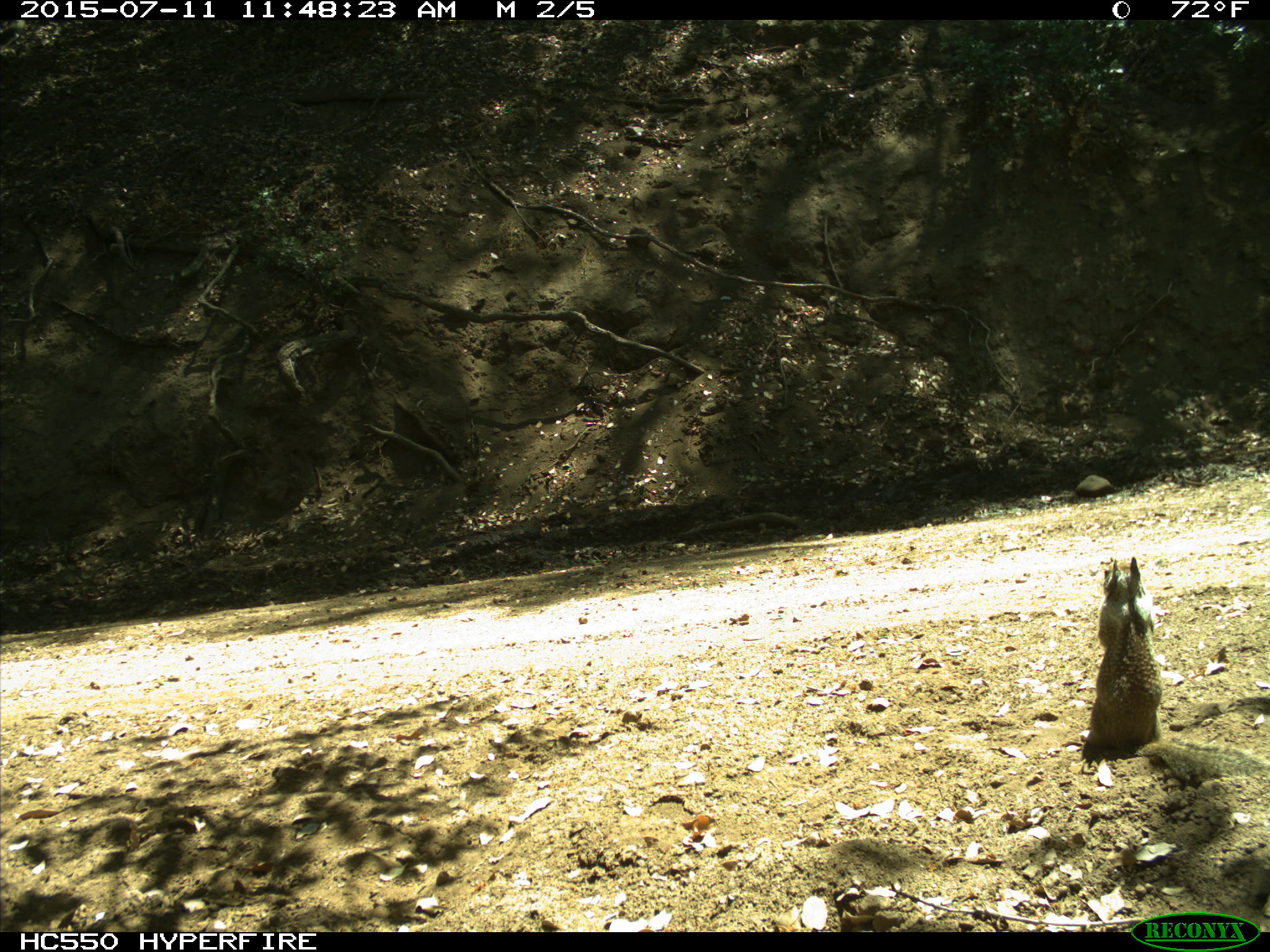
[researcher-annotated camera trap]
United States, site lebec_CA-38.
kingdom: Animalia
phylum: Chordata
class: Mammalia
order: Rodentia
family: Sciuridae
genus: Otospermophilus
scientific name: Otospermophilus beecheyi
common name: california ground squirrel